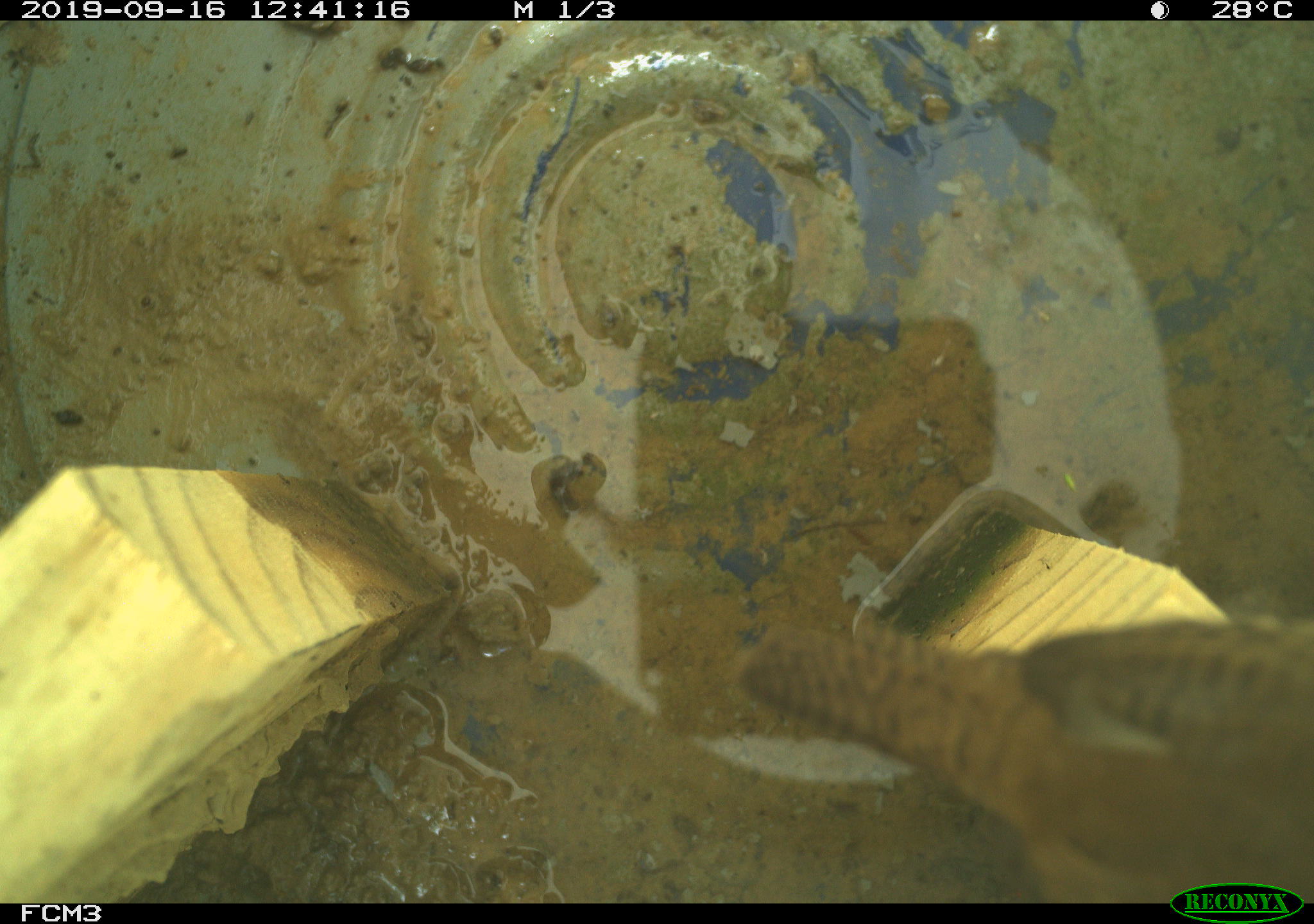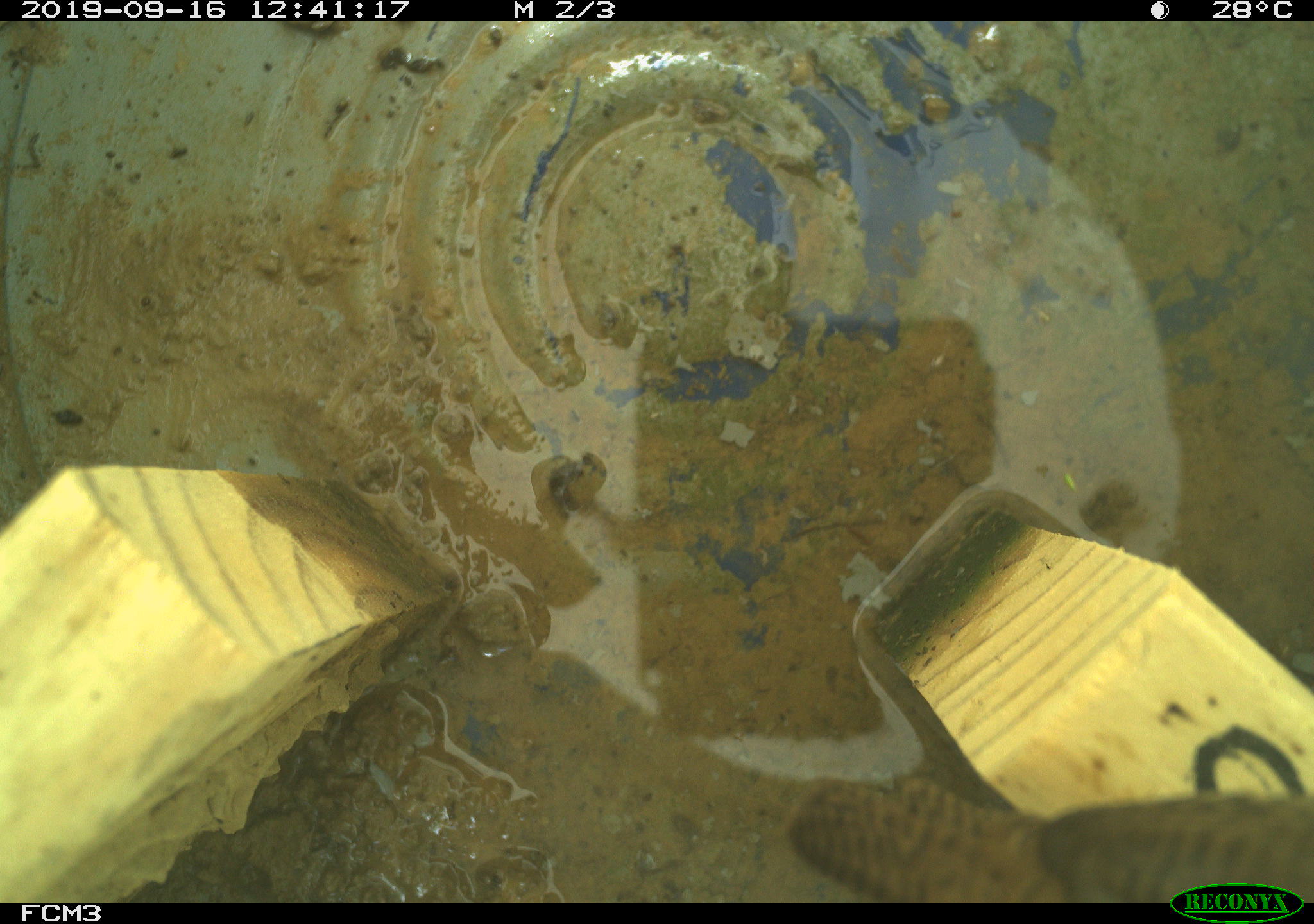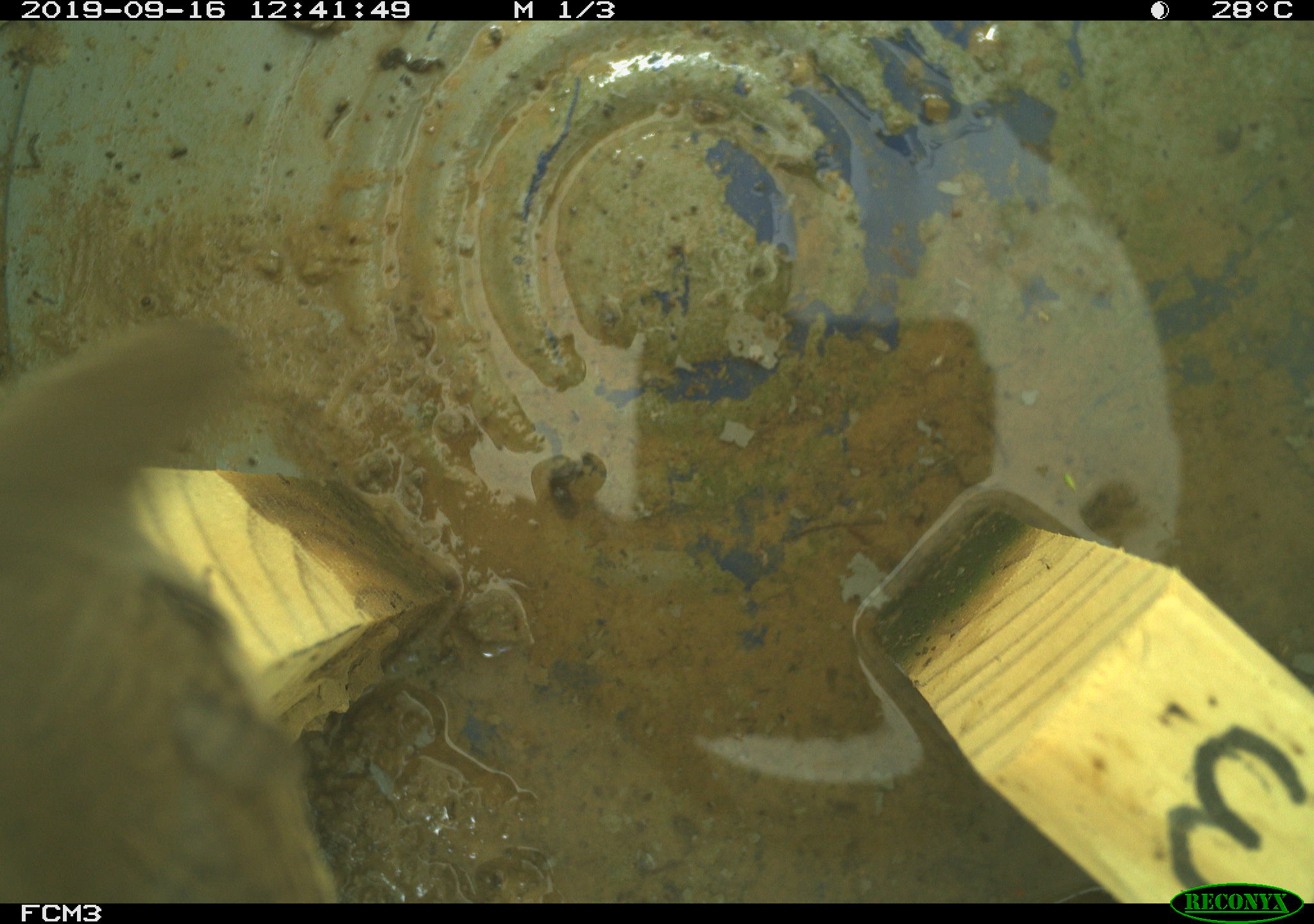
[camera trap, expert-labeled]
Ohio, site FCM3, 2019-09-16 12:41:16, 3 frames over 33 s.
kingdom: Animalia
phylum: Chordata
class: Aves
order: Passeriformes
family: Troglodytidae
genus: Troglodytes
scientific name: Troglodytes aedon aedon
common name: northern house wren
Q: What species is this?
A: Northern house wren (Troglodytes aedon aedon).